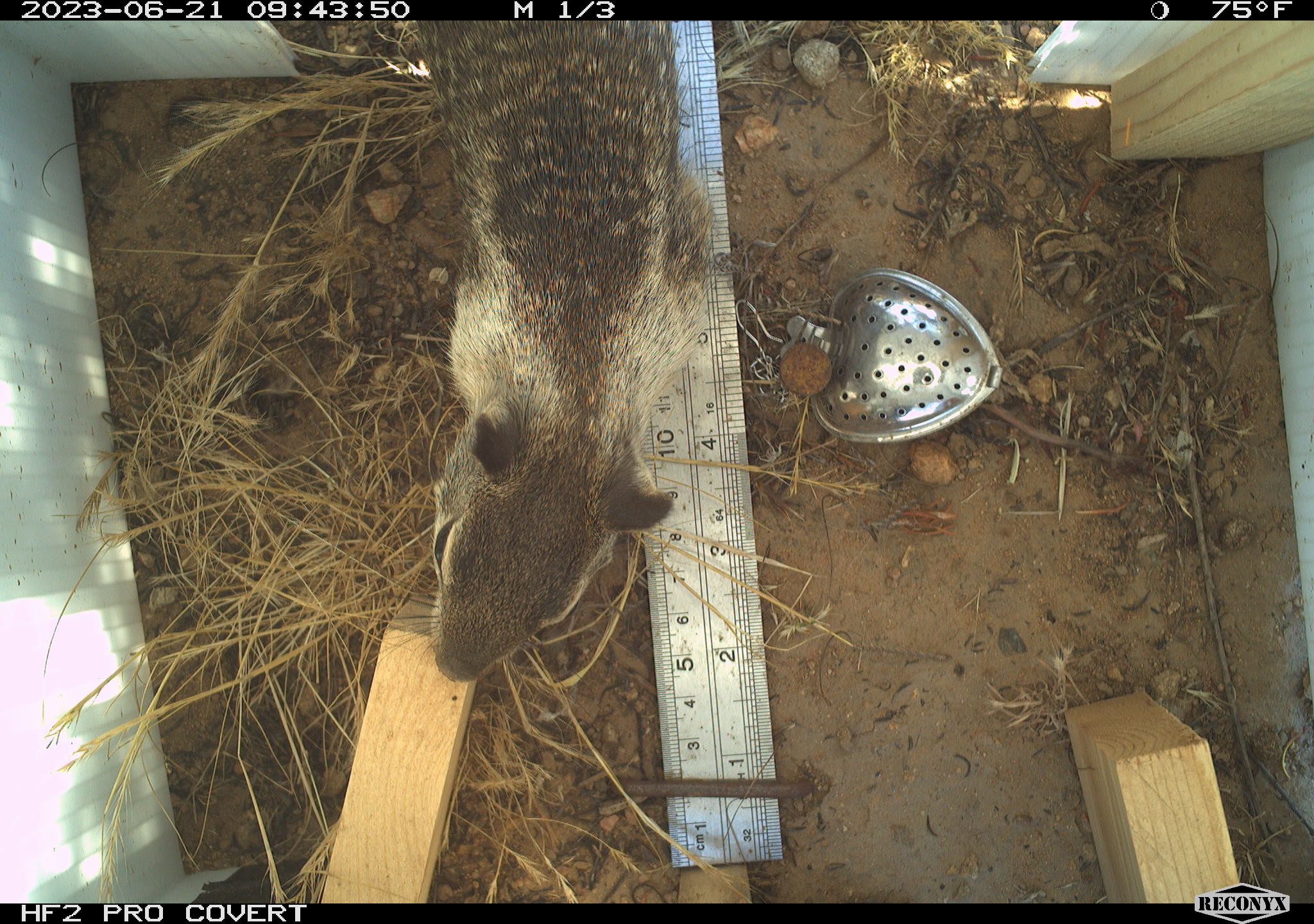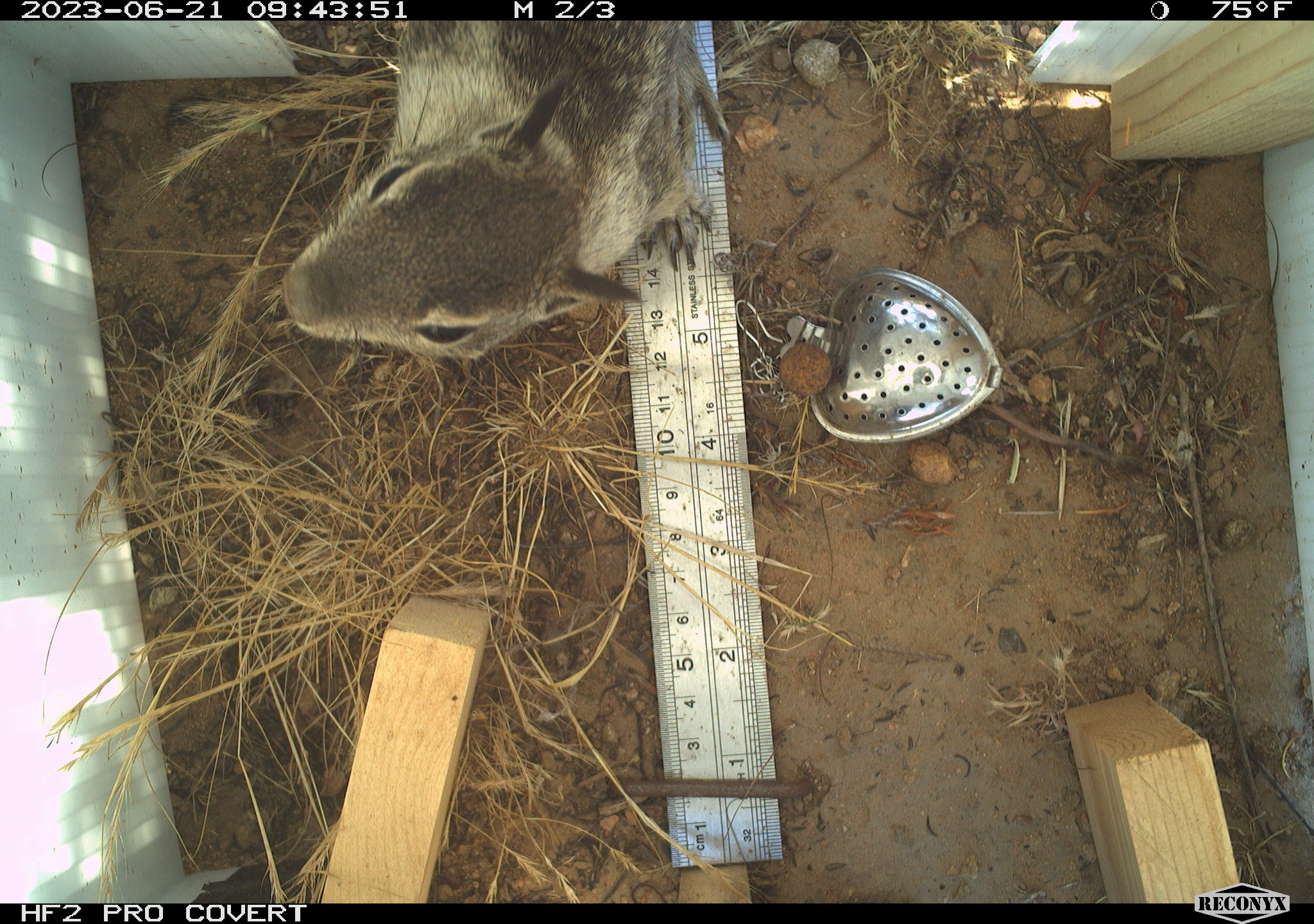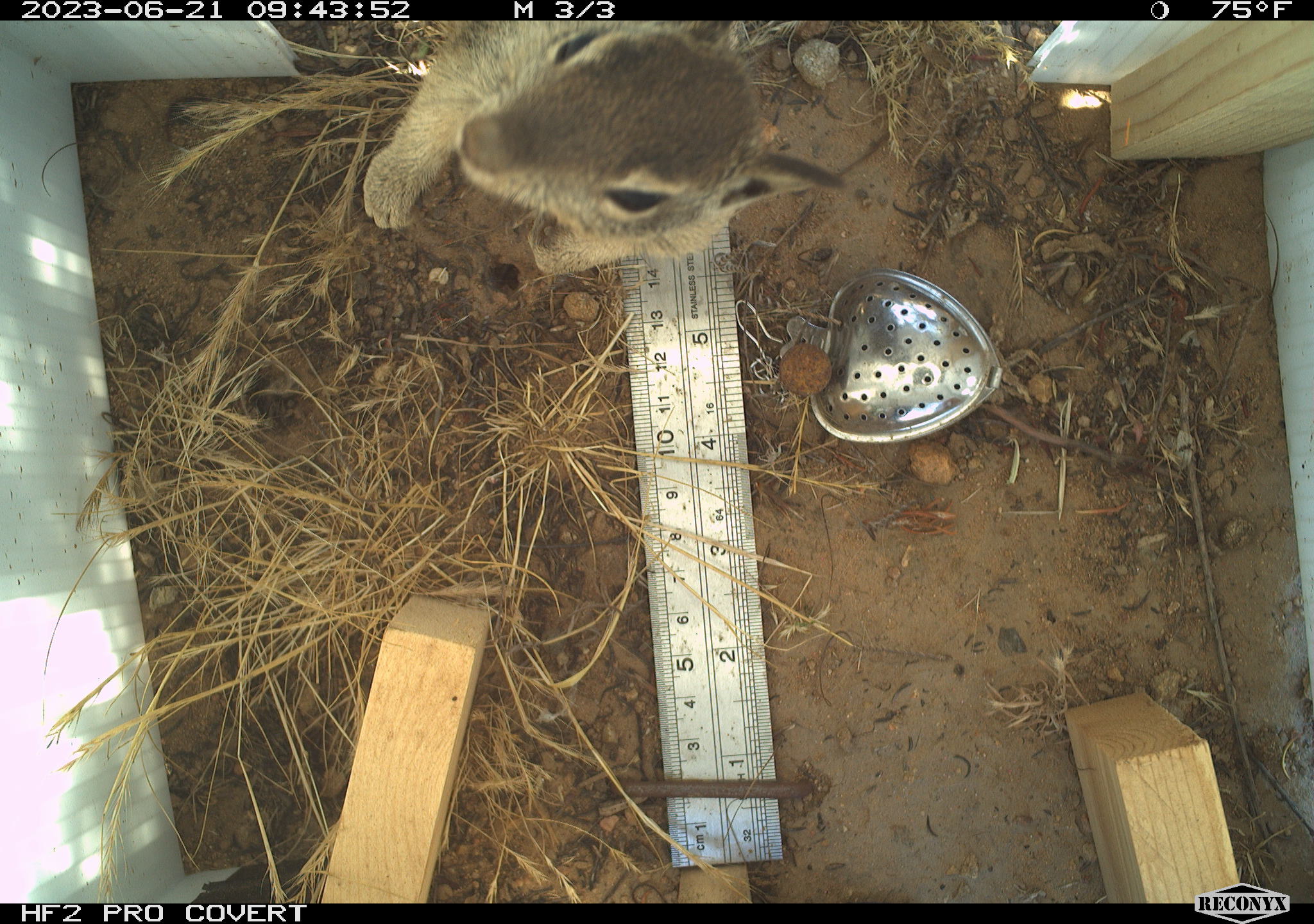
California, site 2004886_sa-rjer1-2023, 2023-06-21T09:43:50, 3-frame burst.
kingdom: Animalia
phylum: Chordata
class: Mammalia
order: Rodentia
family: Sciuridae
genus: Otospermophilus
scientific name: Otospermophilus beecheyi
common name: california ground squirrel